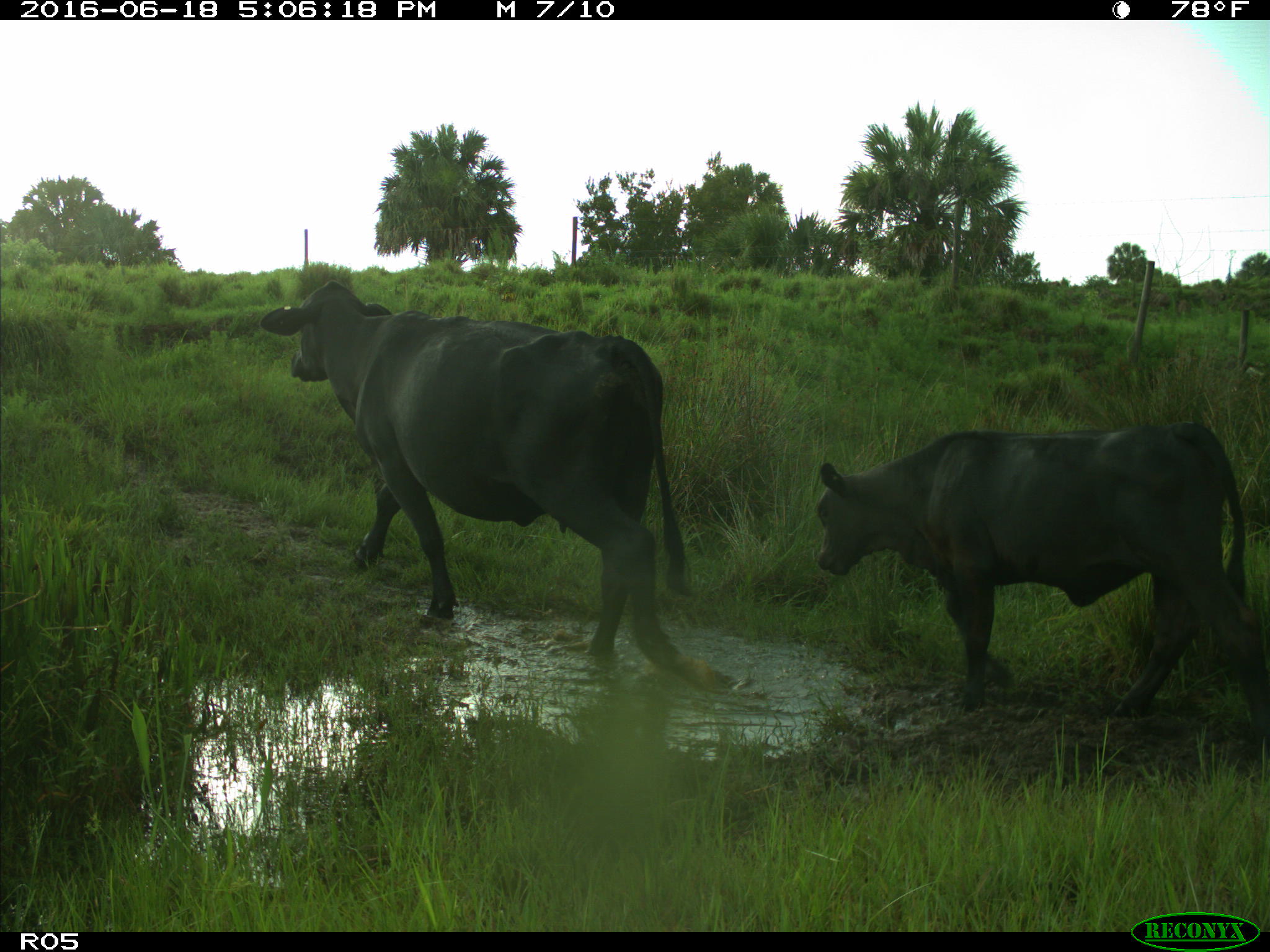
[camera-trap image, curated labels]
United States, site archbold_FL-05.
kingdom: Animalia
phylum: Chordata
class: Mammalia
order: Artiodactyla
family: Bovidae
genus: Bos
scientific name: Bos taurus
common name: domestic cow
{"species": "Bos taurus (domestic cow)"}